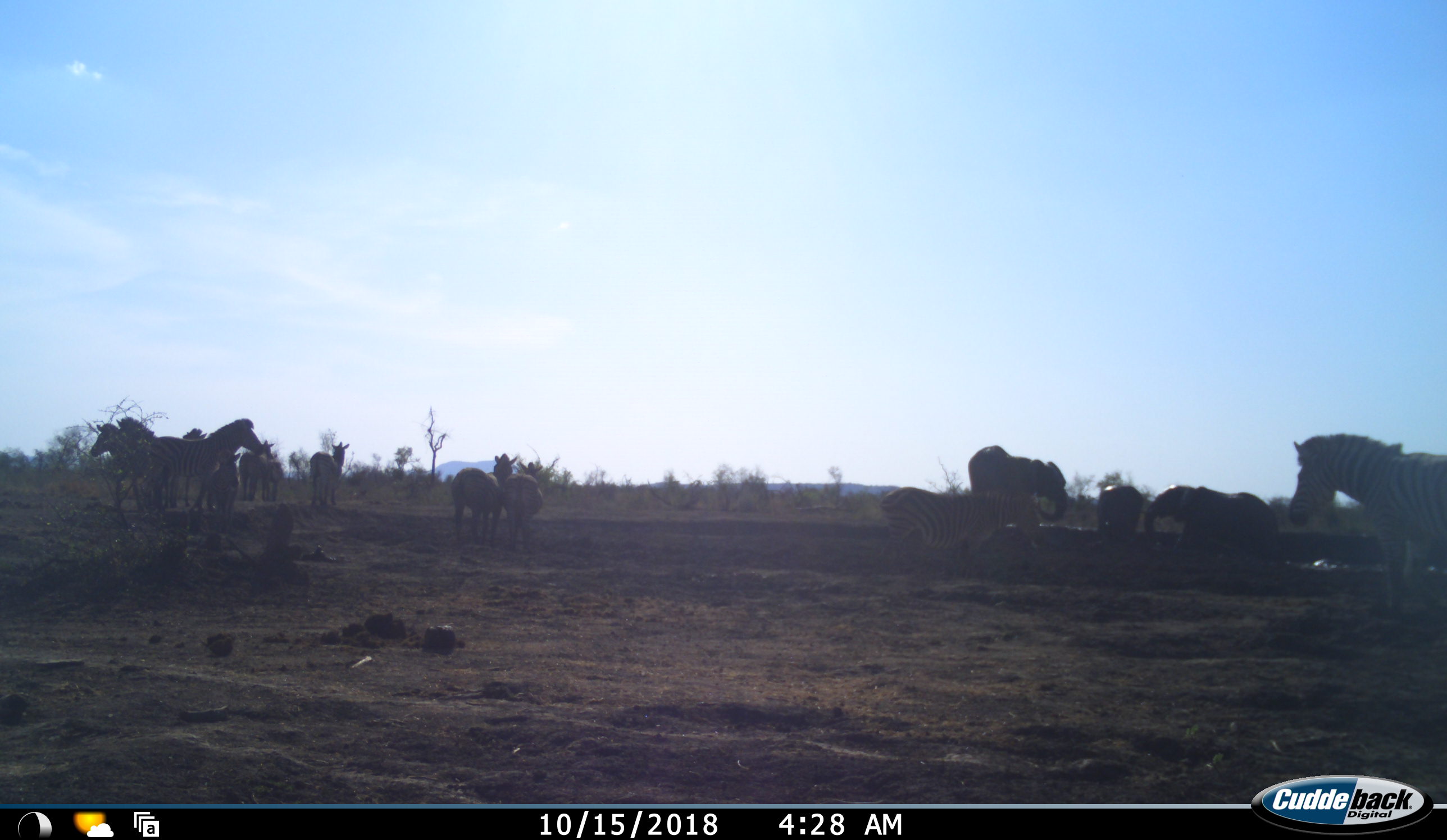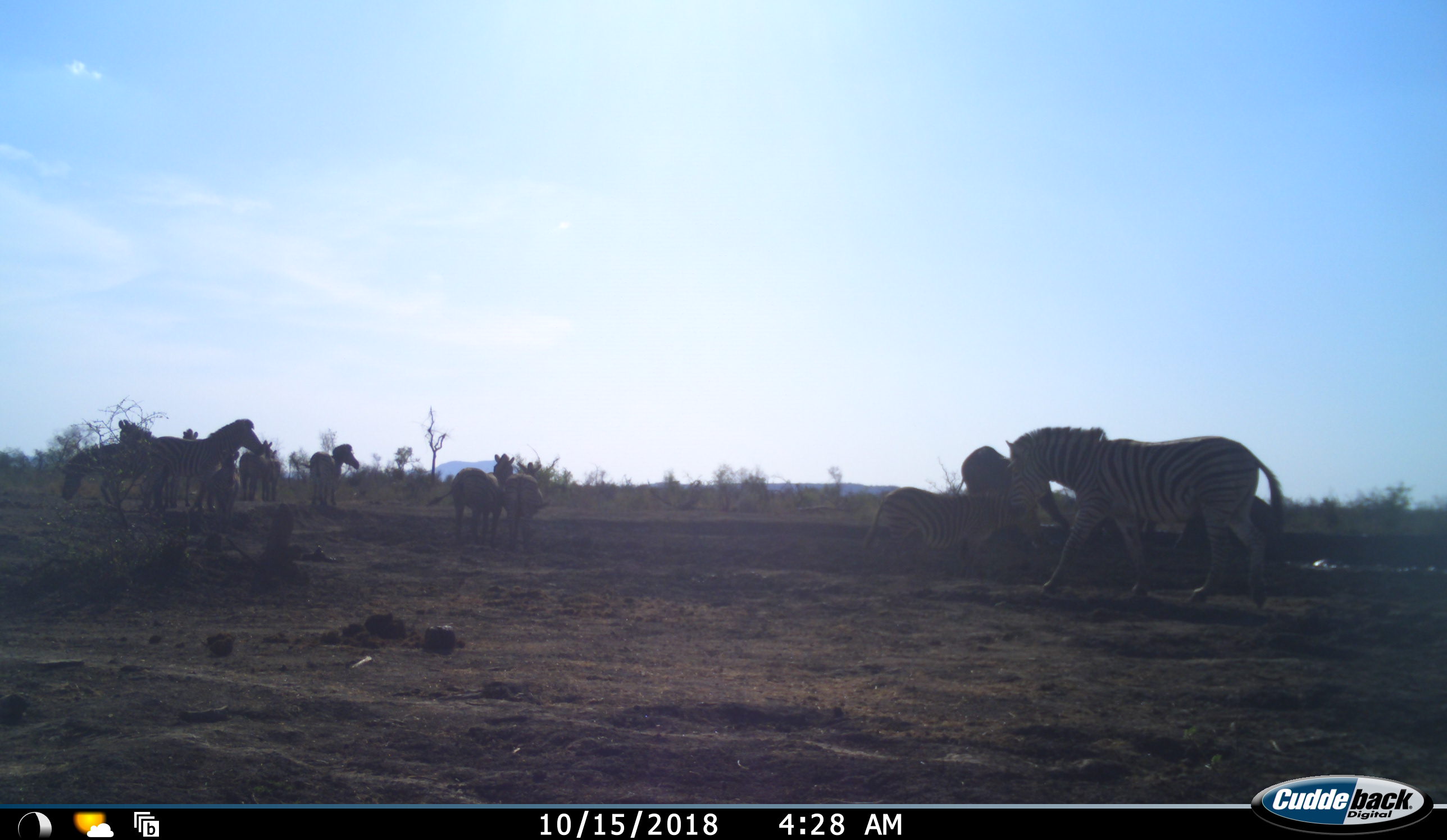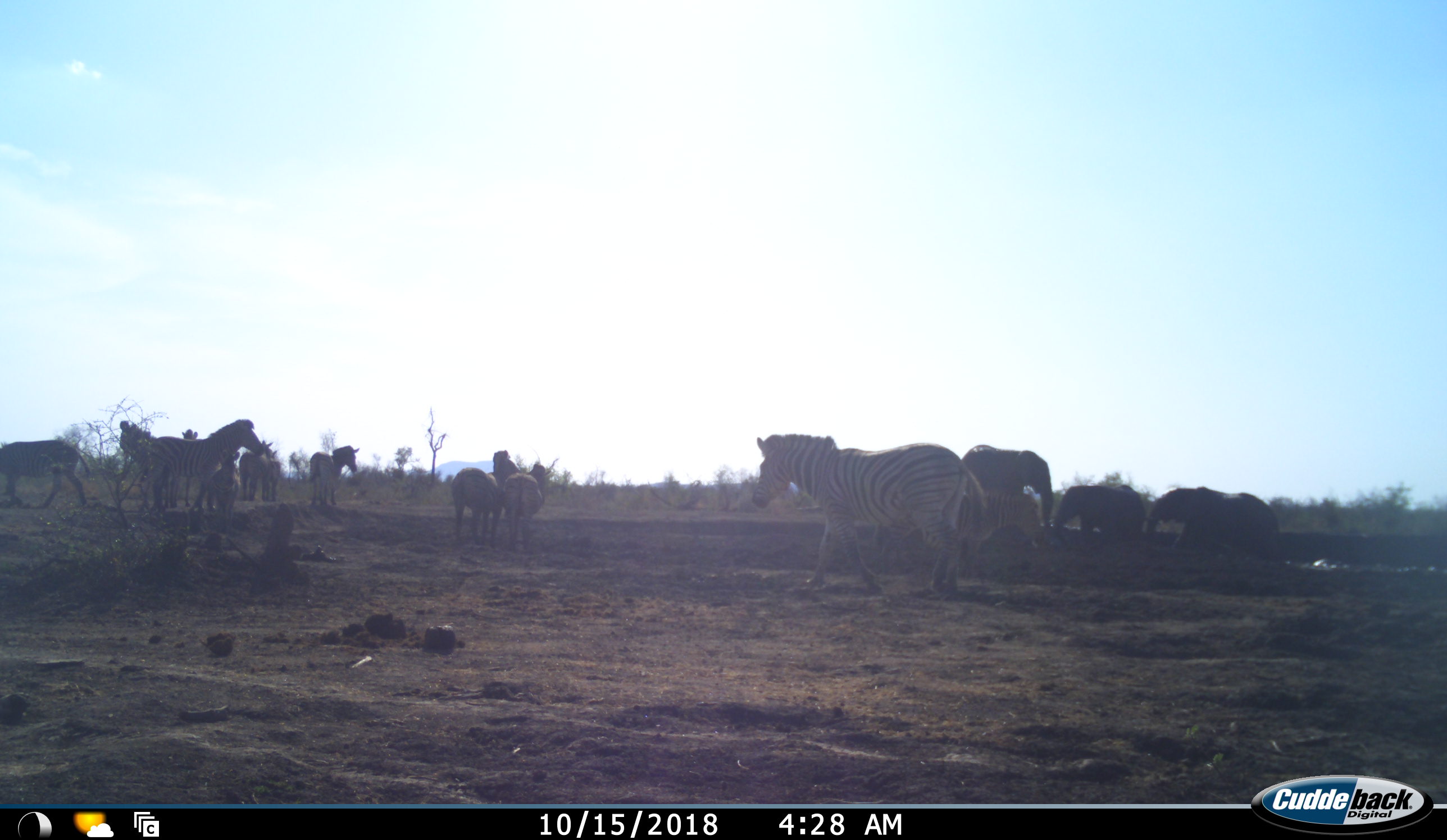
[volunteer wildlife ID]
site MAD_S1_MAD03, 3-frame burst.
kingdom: Animalia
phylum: Chordata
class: Mammalia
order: Proboscidea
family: Elephantidae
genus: Loxodonta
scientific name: Loxodonta africana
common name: african bush elephant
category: elephant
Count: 3.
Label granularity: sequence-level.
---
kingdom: Animalia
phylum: Chordata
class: Mammalia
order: Perissodactyla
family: Equidae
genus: Equus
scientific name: Equus quagga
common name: plains zebra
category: zebraplains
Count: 10.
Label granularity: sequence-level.